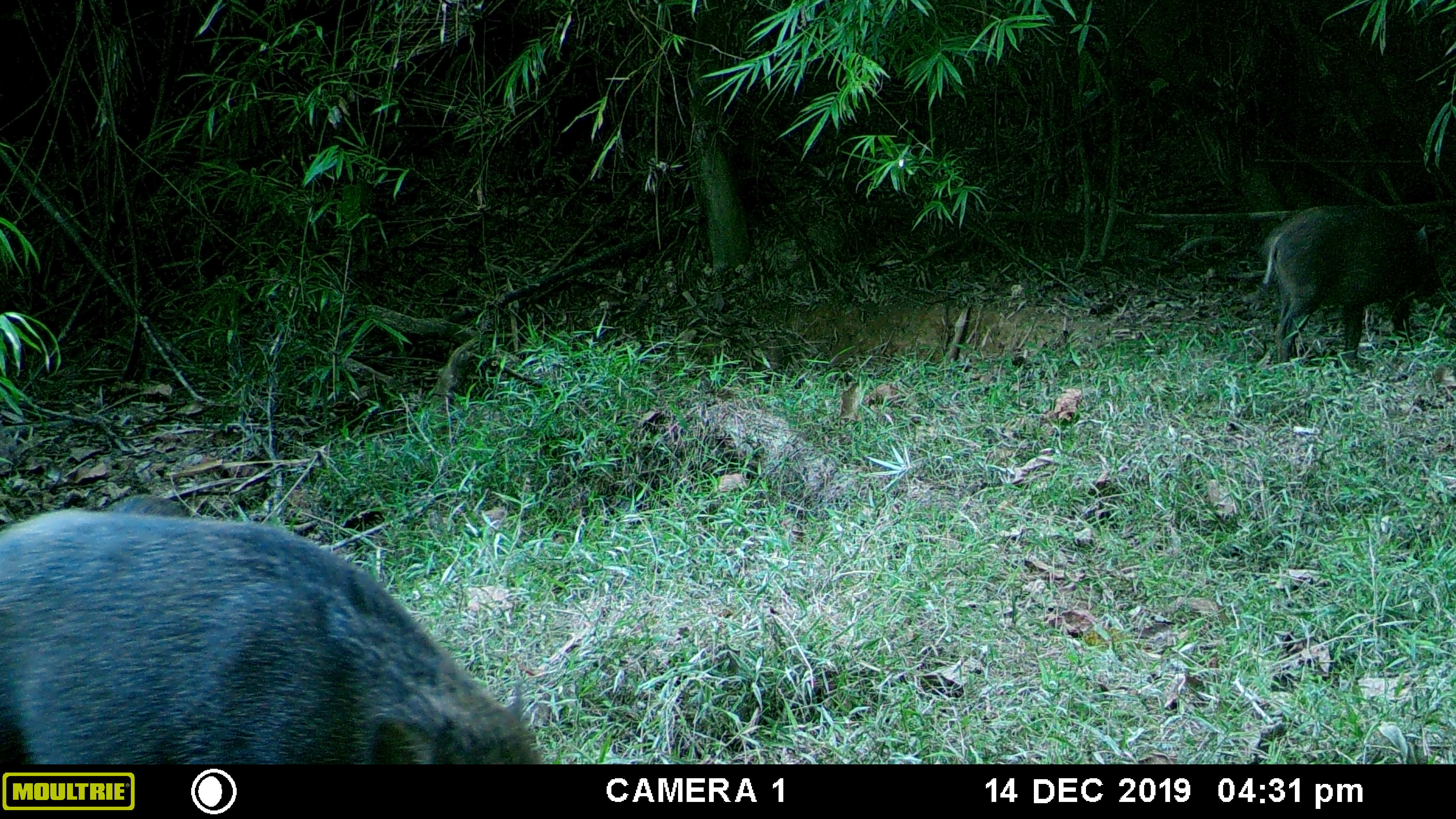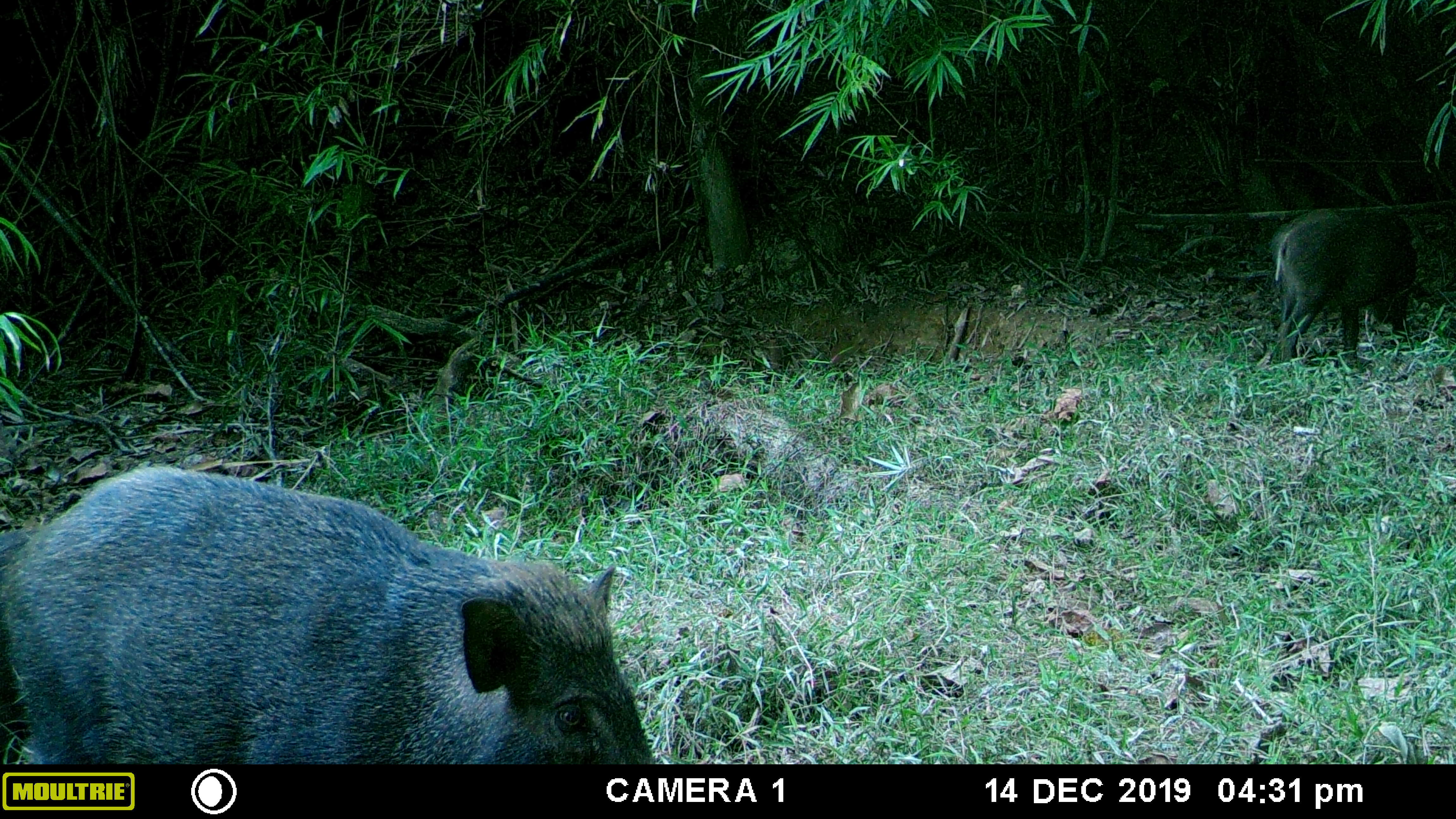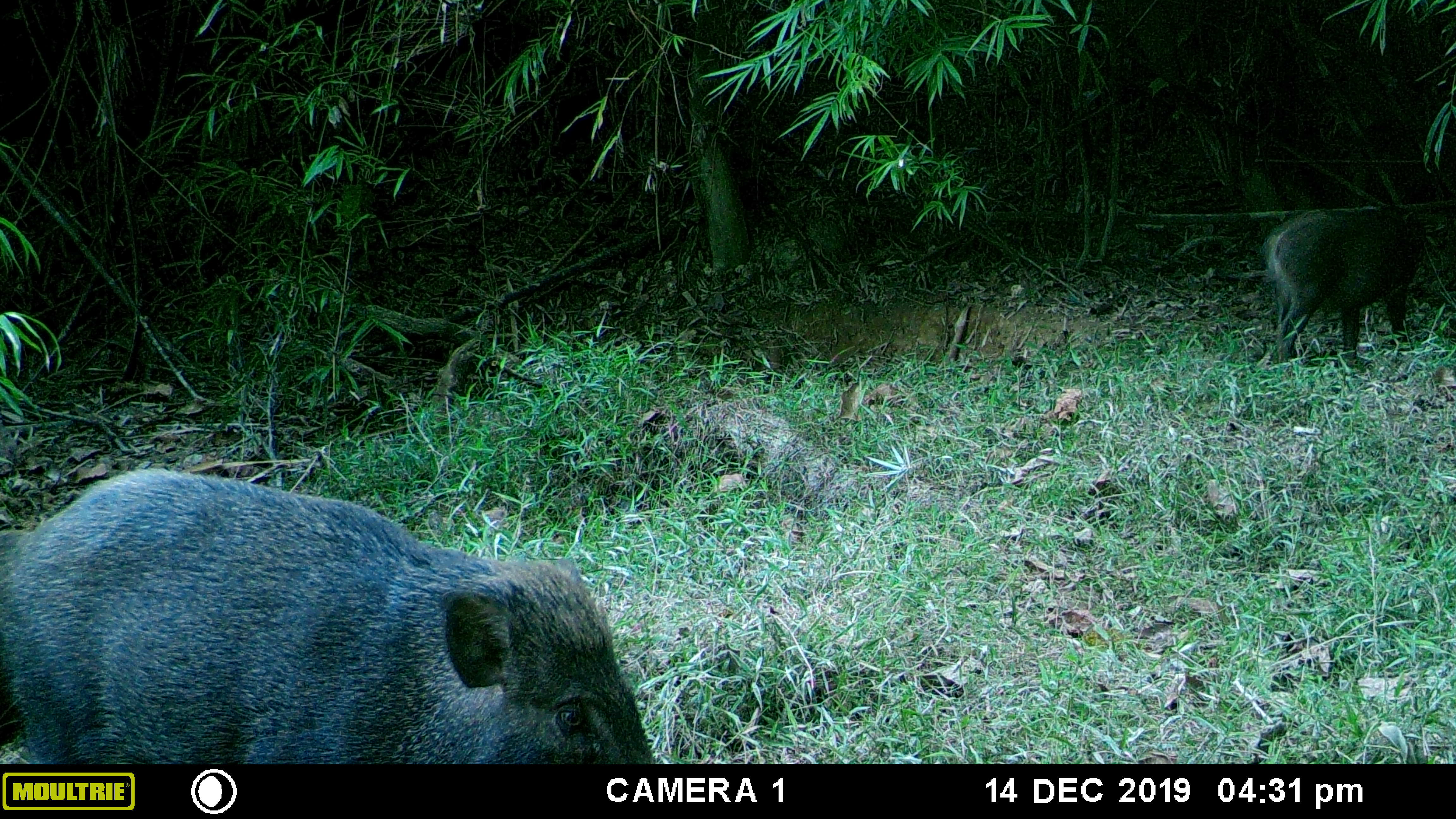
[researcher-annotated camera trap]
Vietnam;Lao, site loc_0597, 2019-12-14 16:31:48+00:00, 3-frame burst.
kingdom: Animalia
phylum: Chordata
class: Mammalia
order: Artiodactyla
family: Suidae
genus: Sus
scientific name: Sus scrofa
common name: eurasian wild pig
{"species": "eurasian wild pig (Sus scrofa)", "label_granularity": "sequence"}